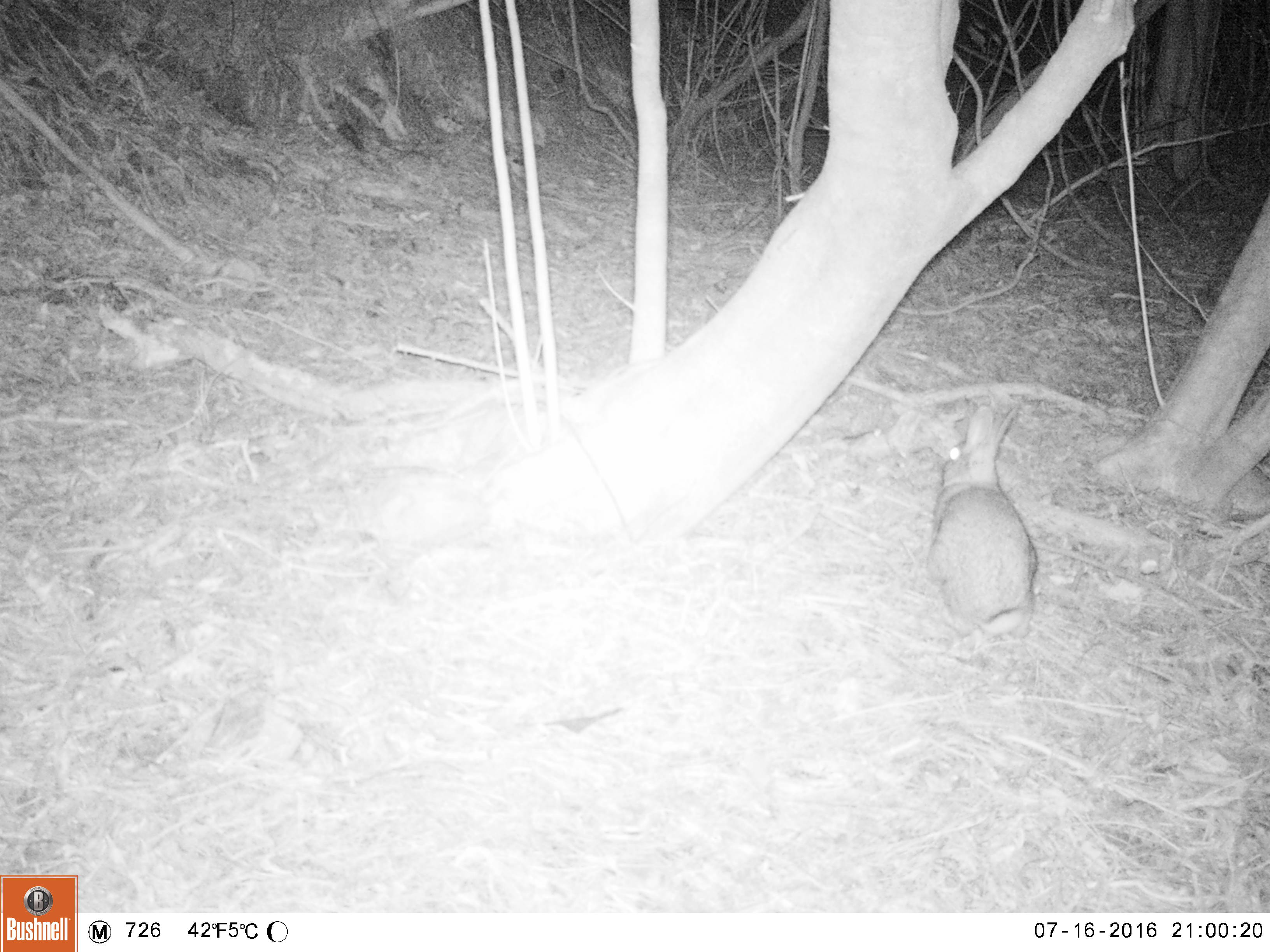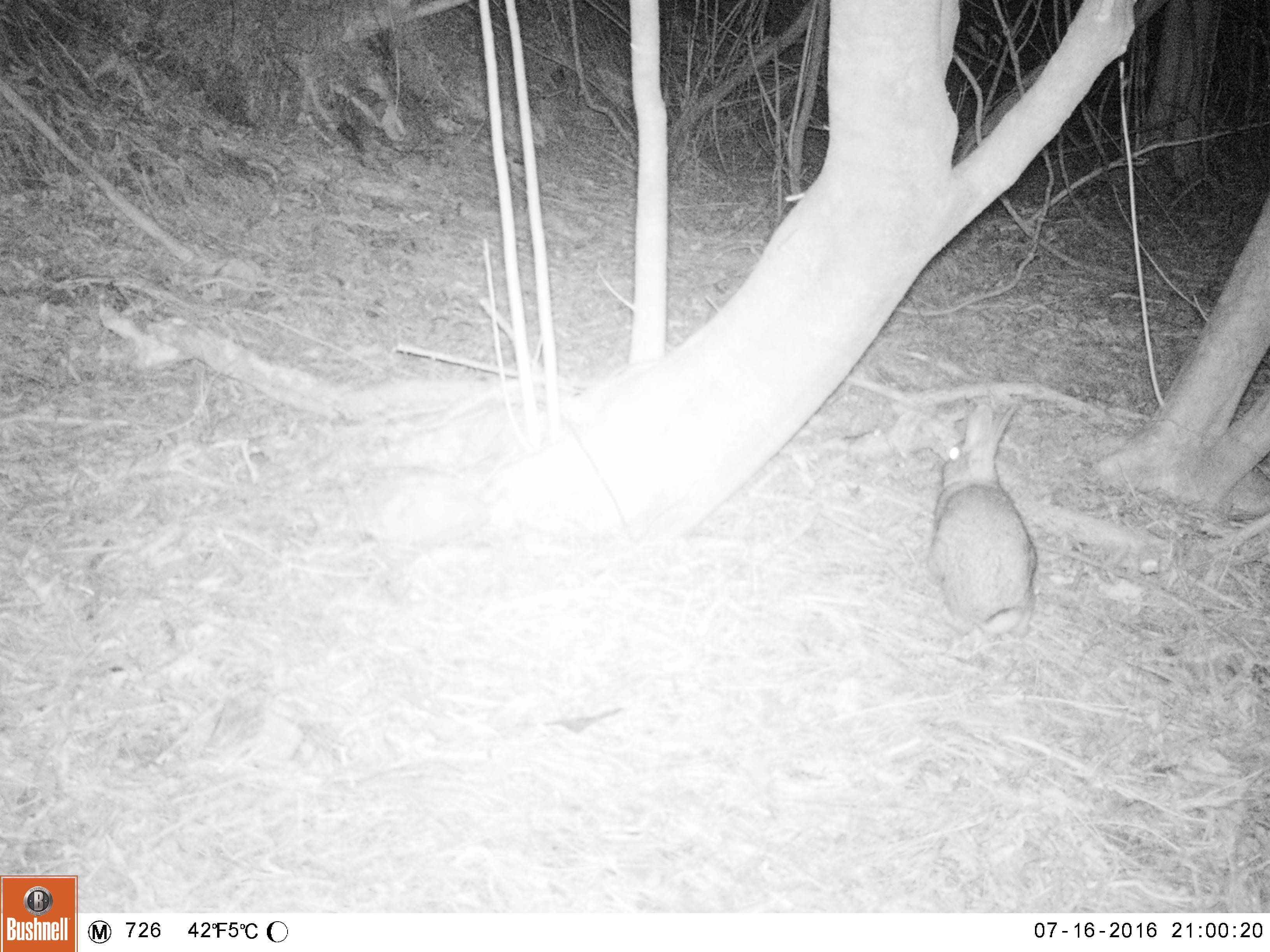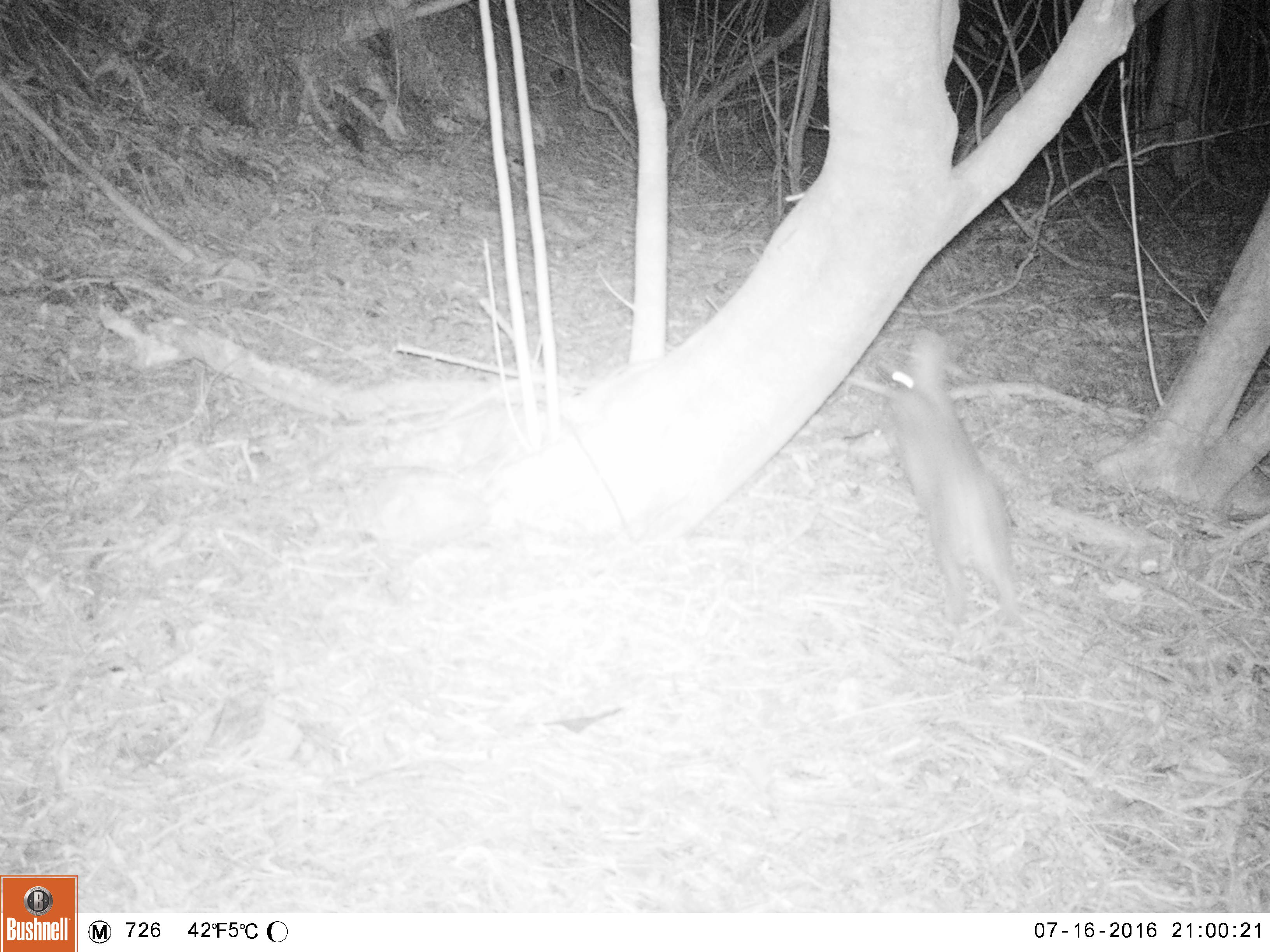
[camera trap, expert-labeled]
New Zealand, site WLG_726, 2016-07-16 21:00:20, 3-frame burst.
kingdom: Animalia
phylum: Chordata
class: Mammalia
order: Lagomorpha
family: Leporidae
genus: Oryctolagus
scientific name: Oryctolagus cuniculus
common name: european rabbit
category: rabbit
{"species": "rabbit (european rabbit) (Oryctolagus cuniculus)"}